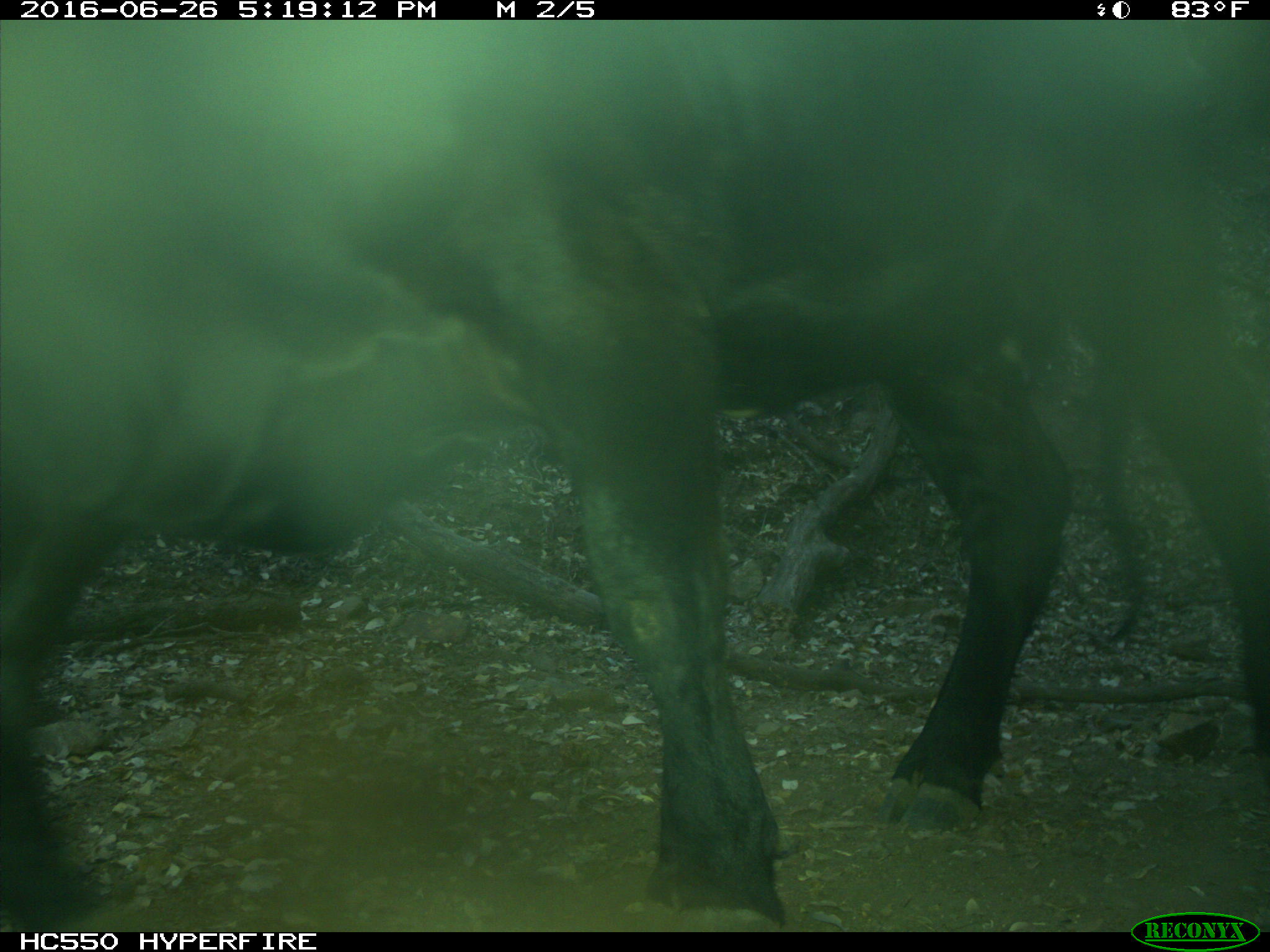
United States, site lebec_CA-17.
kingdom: Animalia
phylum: Chordata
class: Mammalia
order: Artiodactyla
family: Bovidae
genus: Bos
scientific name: Bos taurus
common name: domestic cow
Bos taurus (domestic cow).